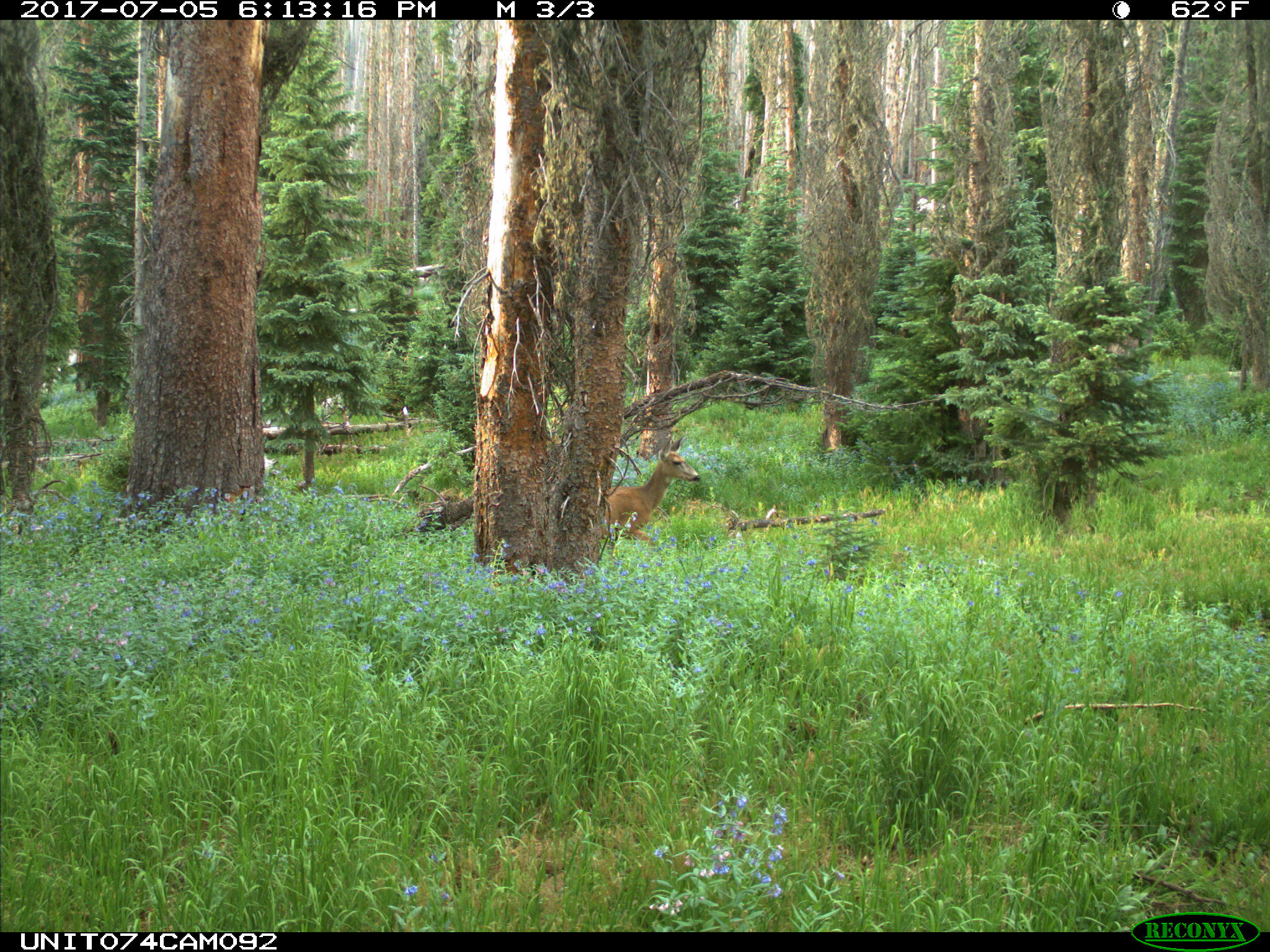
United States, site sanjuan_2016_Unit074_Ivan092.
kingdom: Animalia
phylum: Chordata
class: Mammalia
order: Artiodactyla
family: Cervidae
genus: Odocoileus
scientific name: Odocoileus hemionus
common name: mule deer